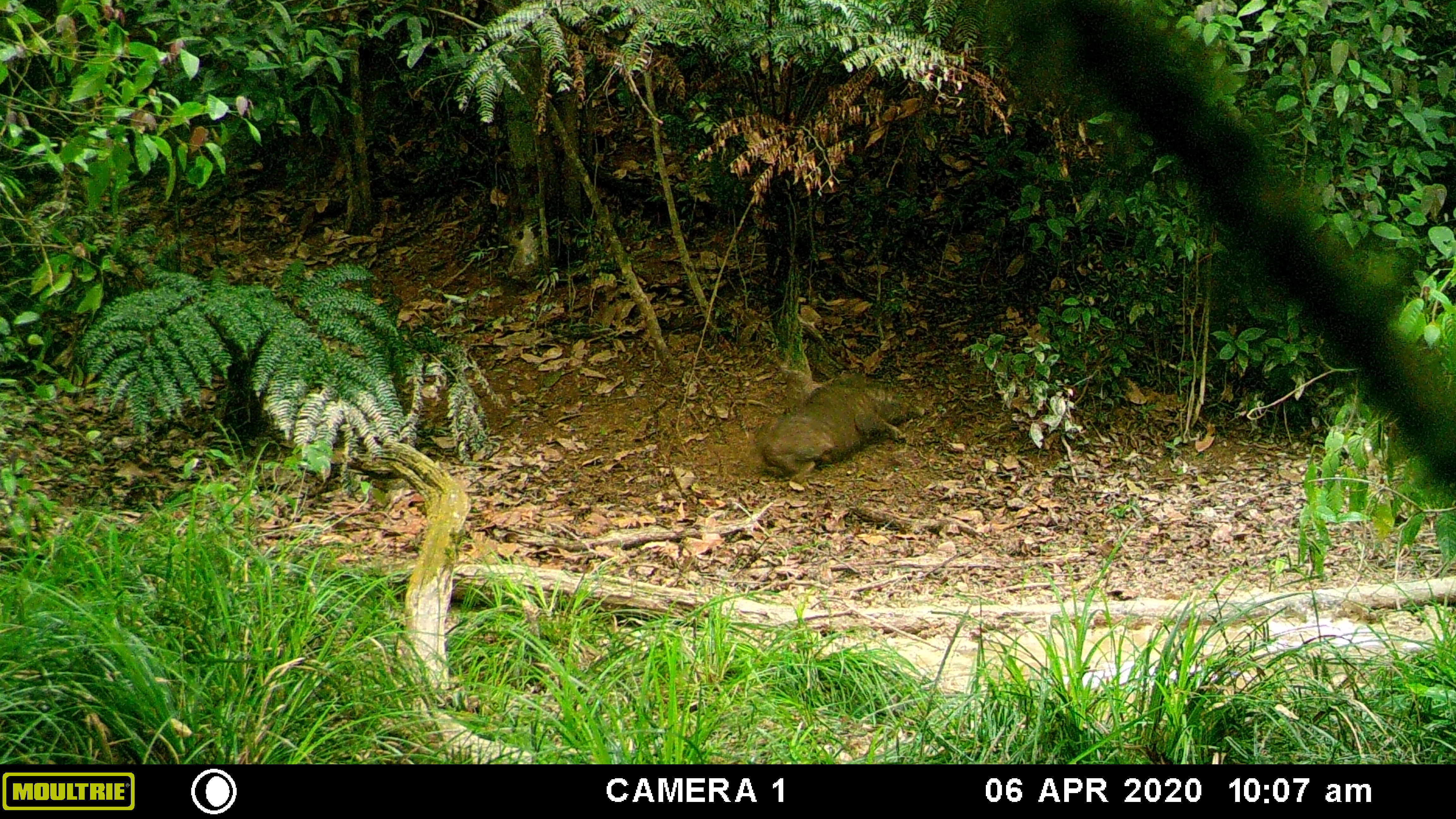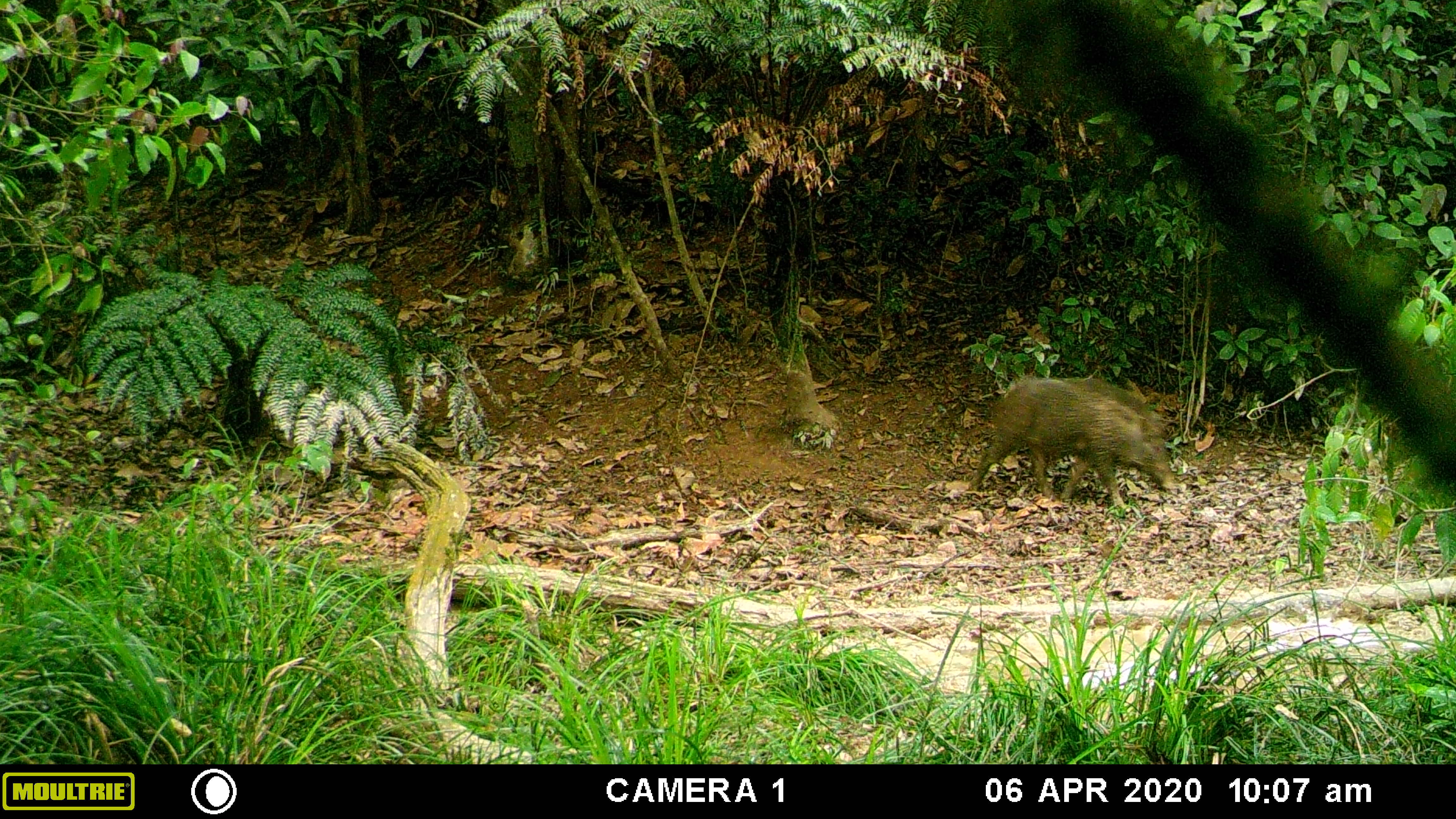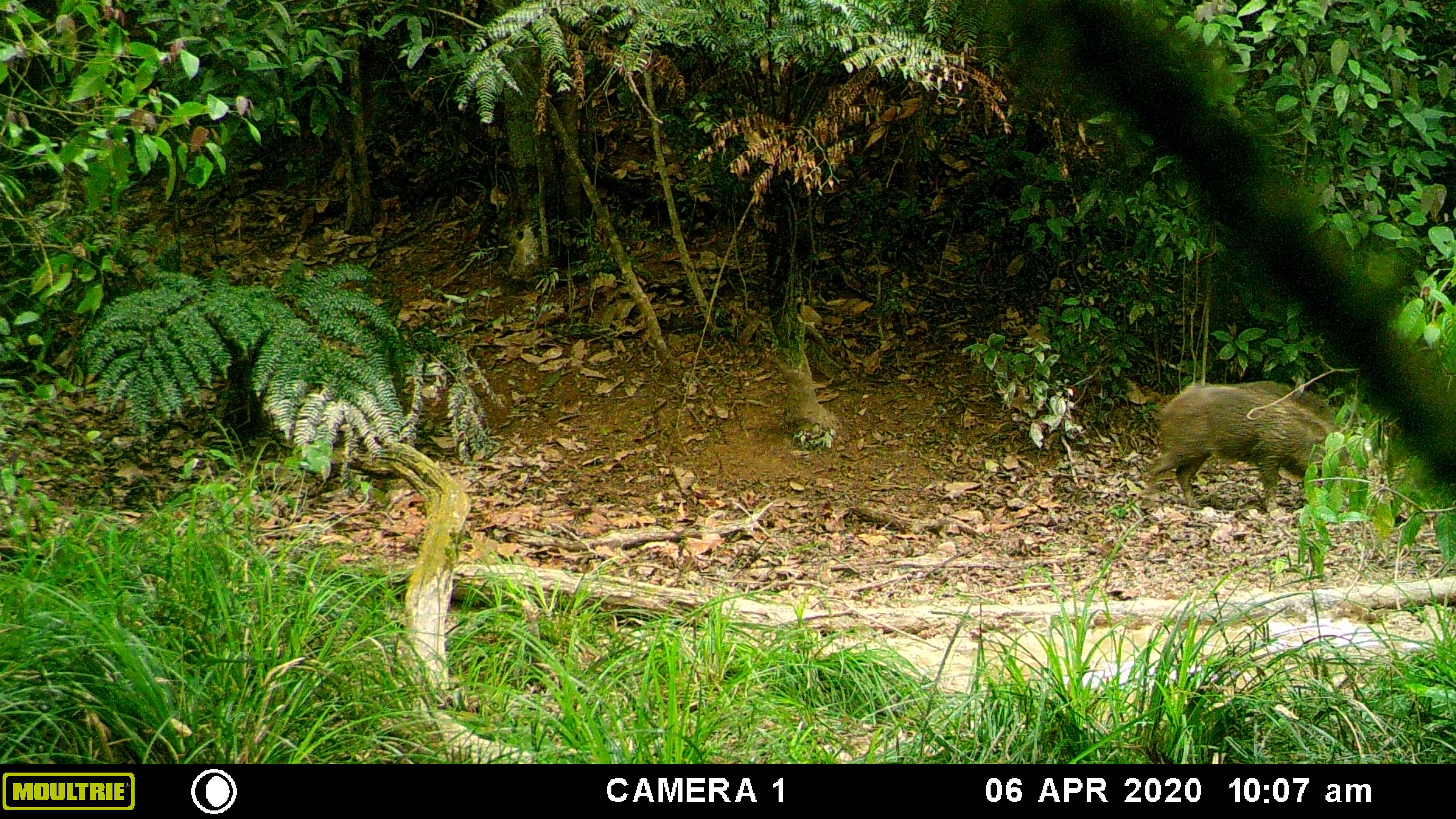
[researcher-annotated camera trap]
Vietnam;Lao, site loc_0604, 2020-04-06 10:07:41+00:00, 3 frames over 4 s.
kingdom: Animalia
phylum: Chordata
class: Mammalia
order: Artiodactyla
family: Suidae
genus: Sus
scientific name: Sus scrofa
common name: eurasian wild pig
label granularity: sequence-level